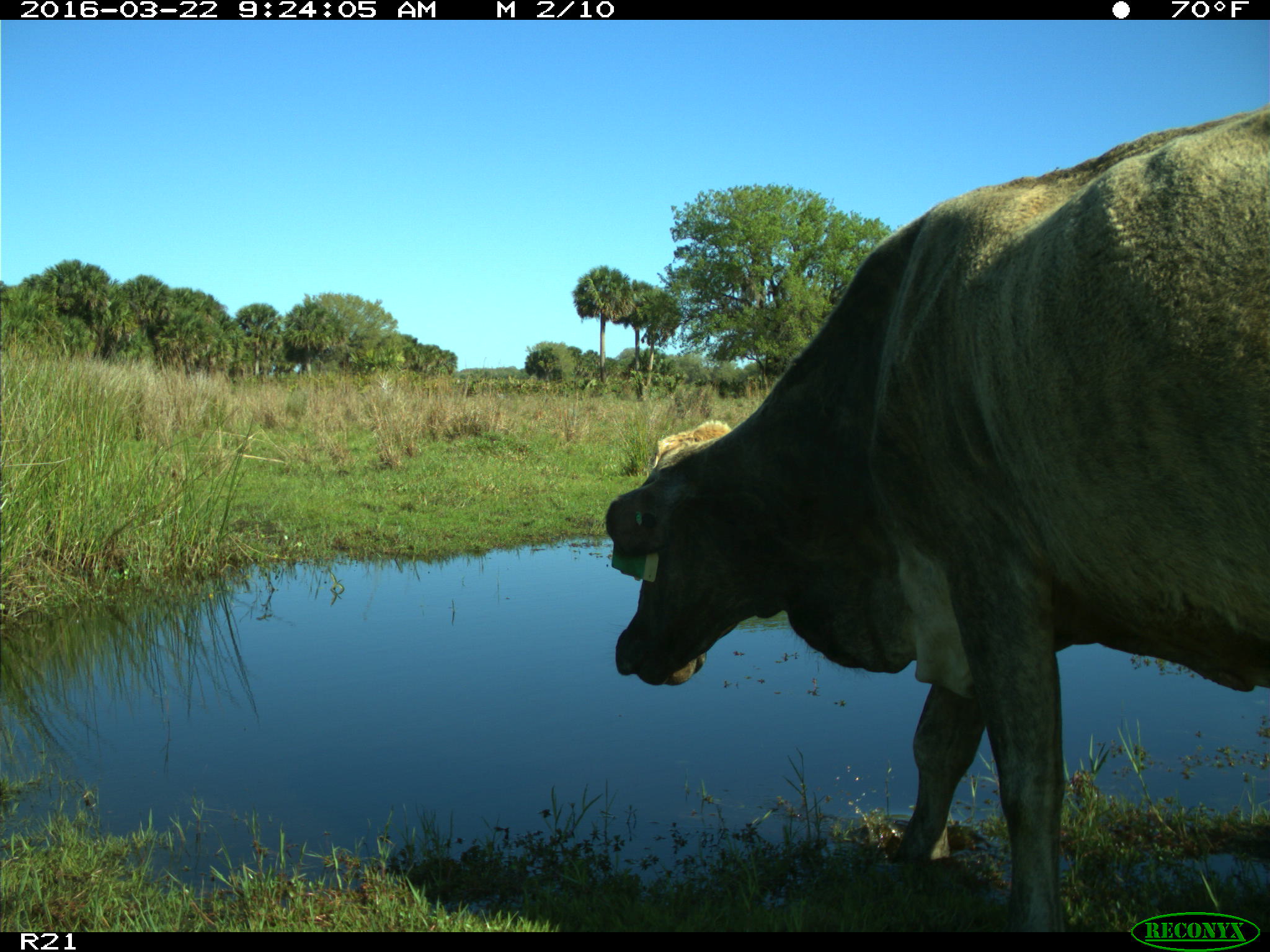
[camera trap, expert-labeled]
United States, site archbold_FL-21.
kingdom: Animalia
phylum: Chordata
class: Mammalia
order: Artiodactyla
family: Bovidae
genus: Bos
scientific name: Bos taurus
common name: domestic cow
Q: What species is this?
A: Bos taurus (domestic cow).